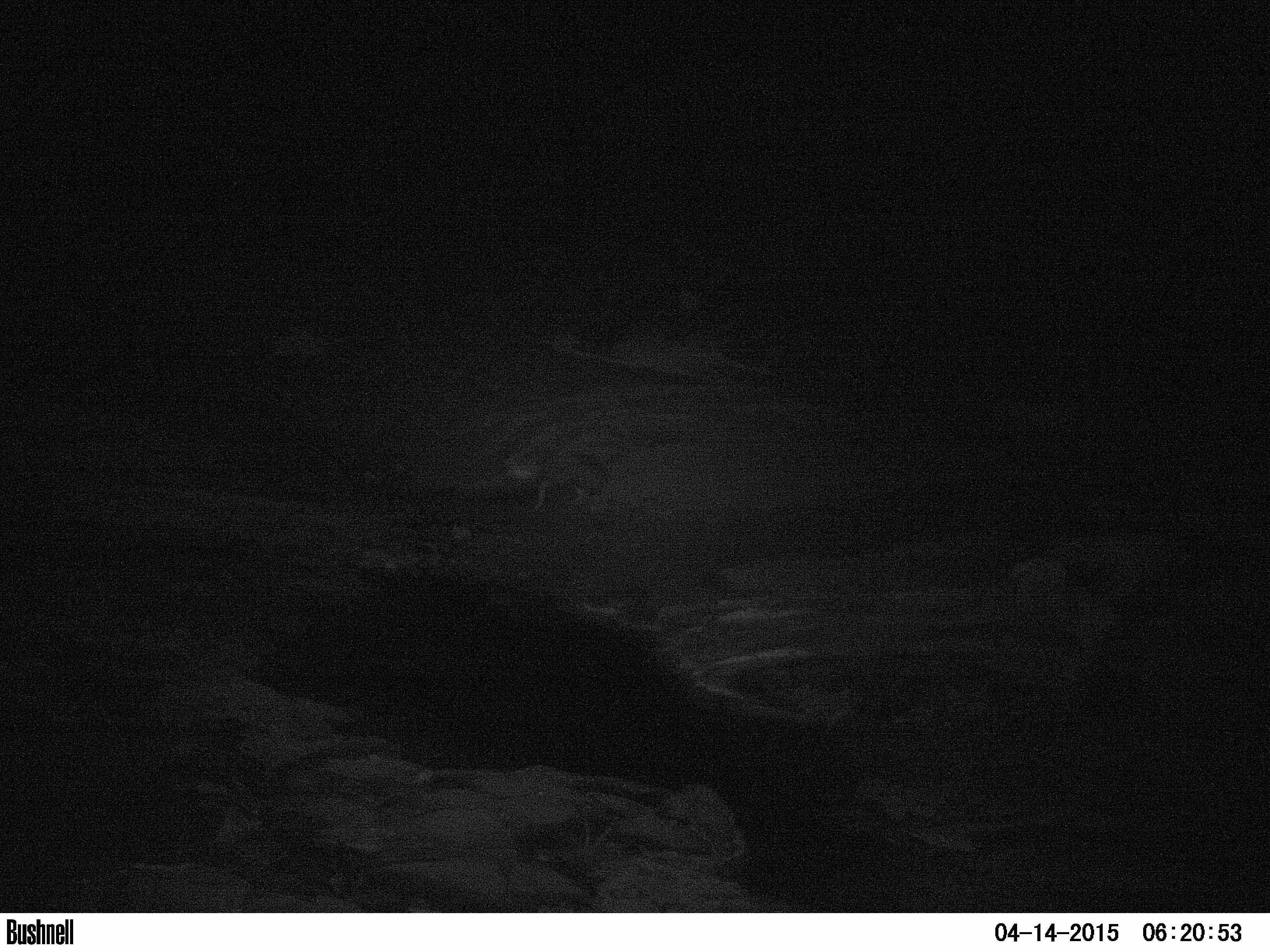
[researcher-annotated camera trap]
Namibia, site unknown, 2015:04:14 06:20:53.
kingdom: Animalia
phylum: Chordata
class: Mammalia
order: Carnivora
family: Hyaenidae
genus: Parahyaena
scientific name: Parahyaena brunnea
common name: brown hyena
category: hyaena brunnea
Hyaena brunnea (brown hyena) (Parahyaena brunnea).